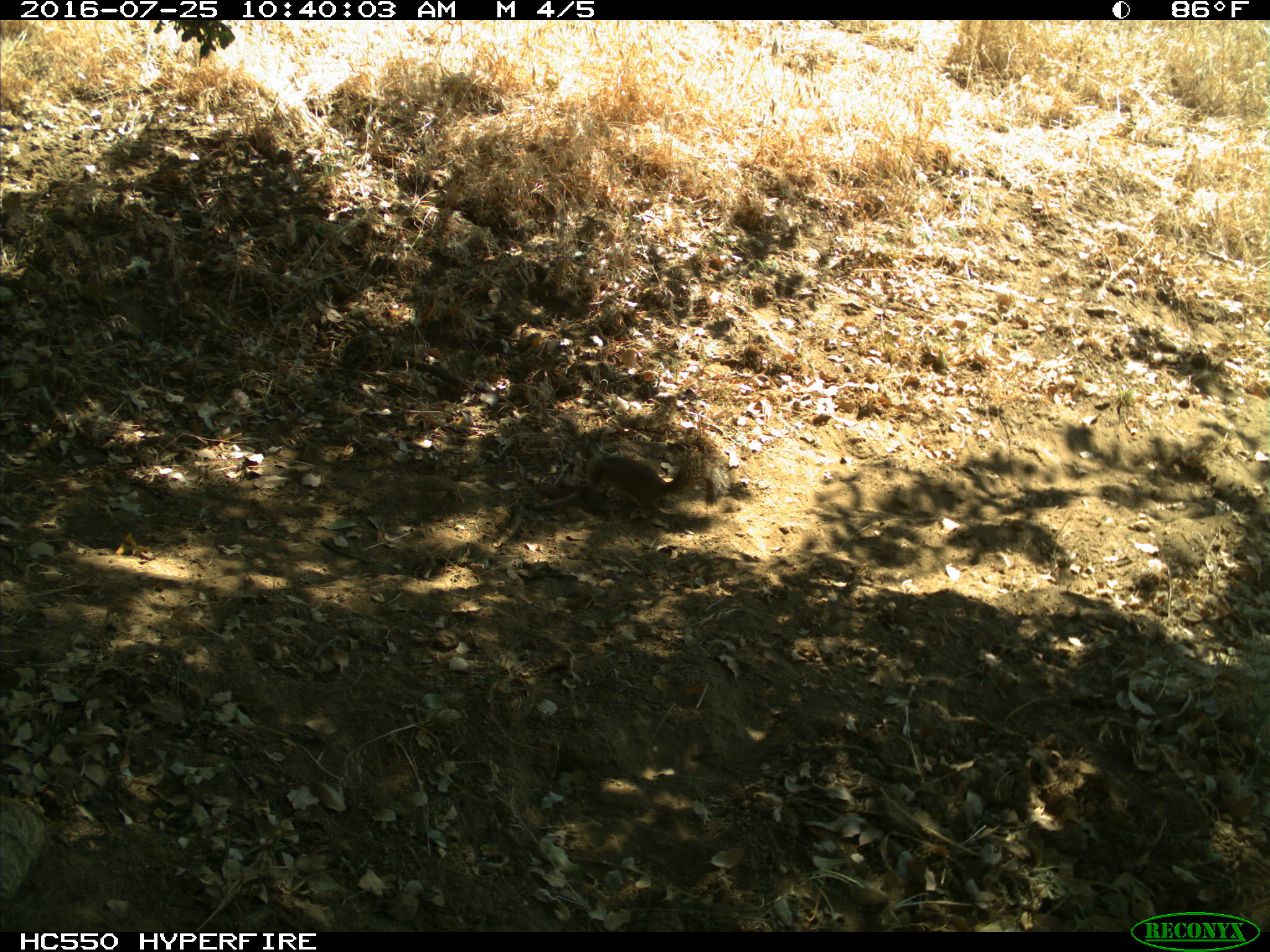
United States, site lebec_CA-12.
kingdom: Animalia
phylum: Chordata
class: Mammalia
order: Rodentia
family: Sciuridae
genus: Otospermophilus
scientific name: Otospermophilus beecheyi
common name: california ground squirrel